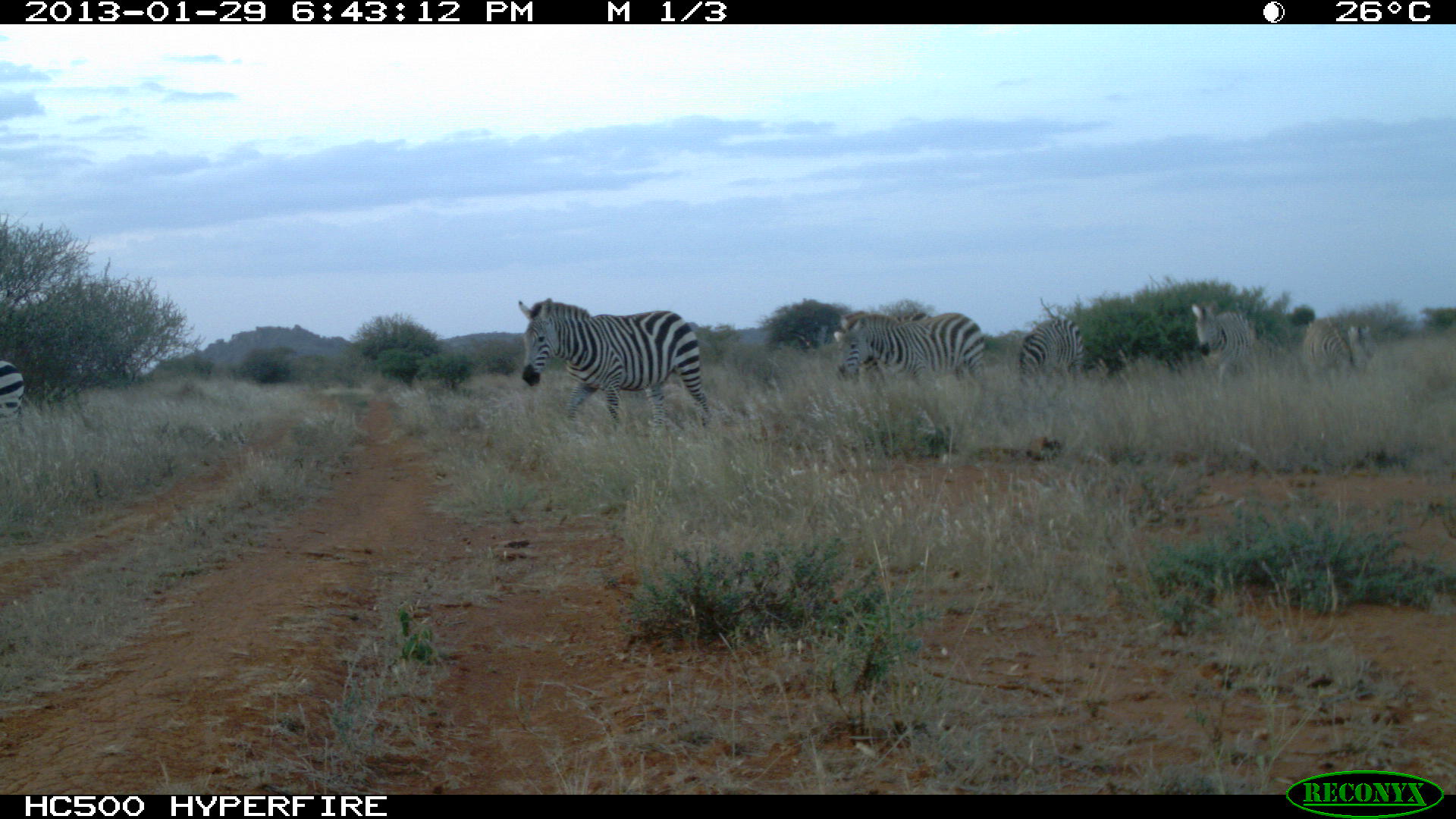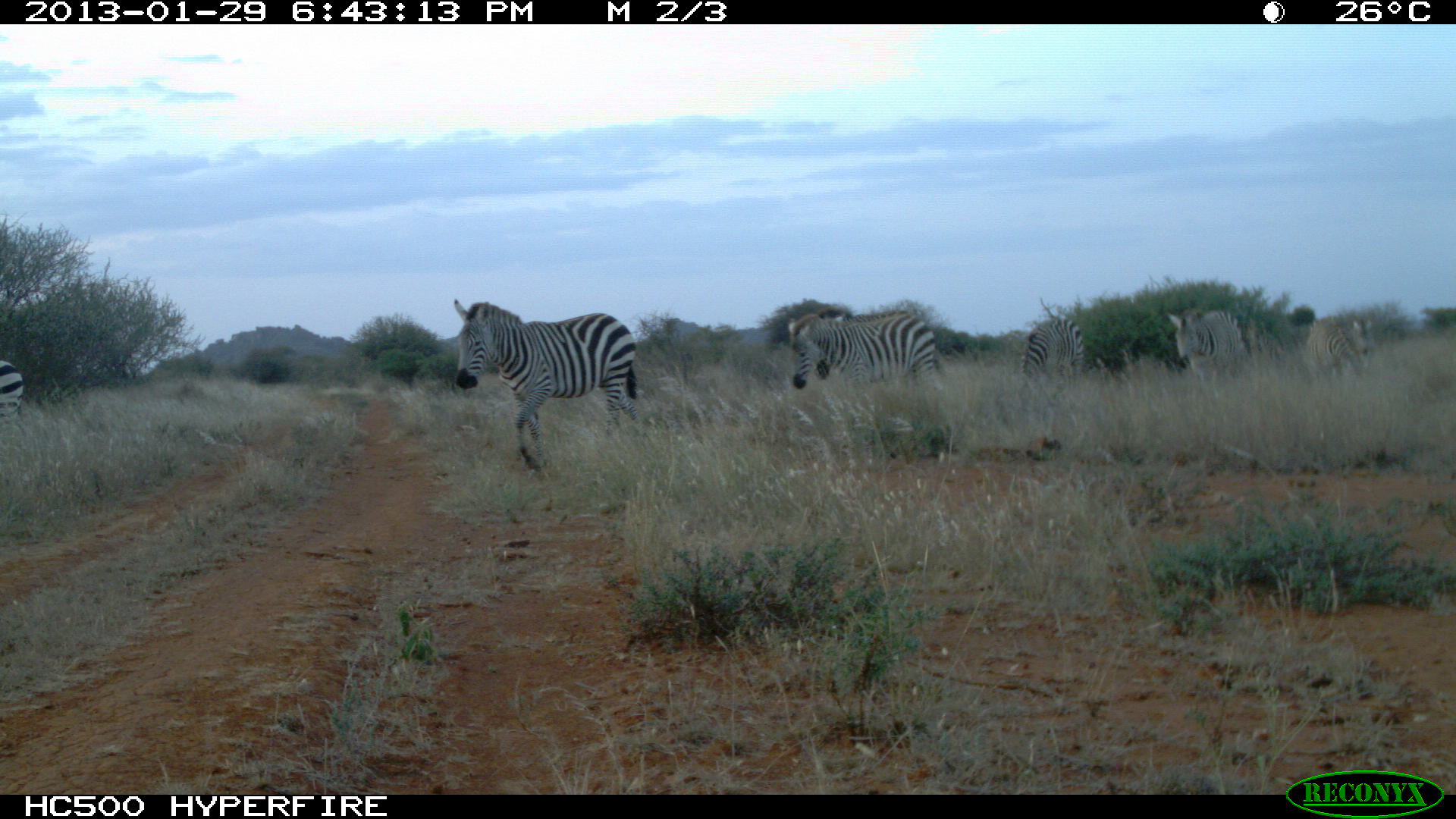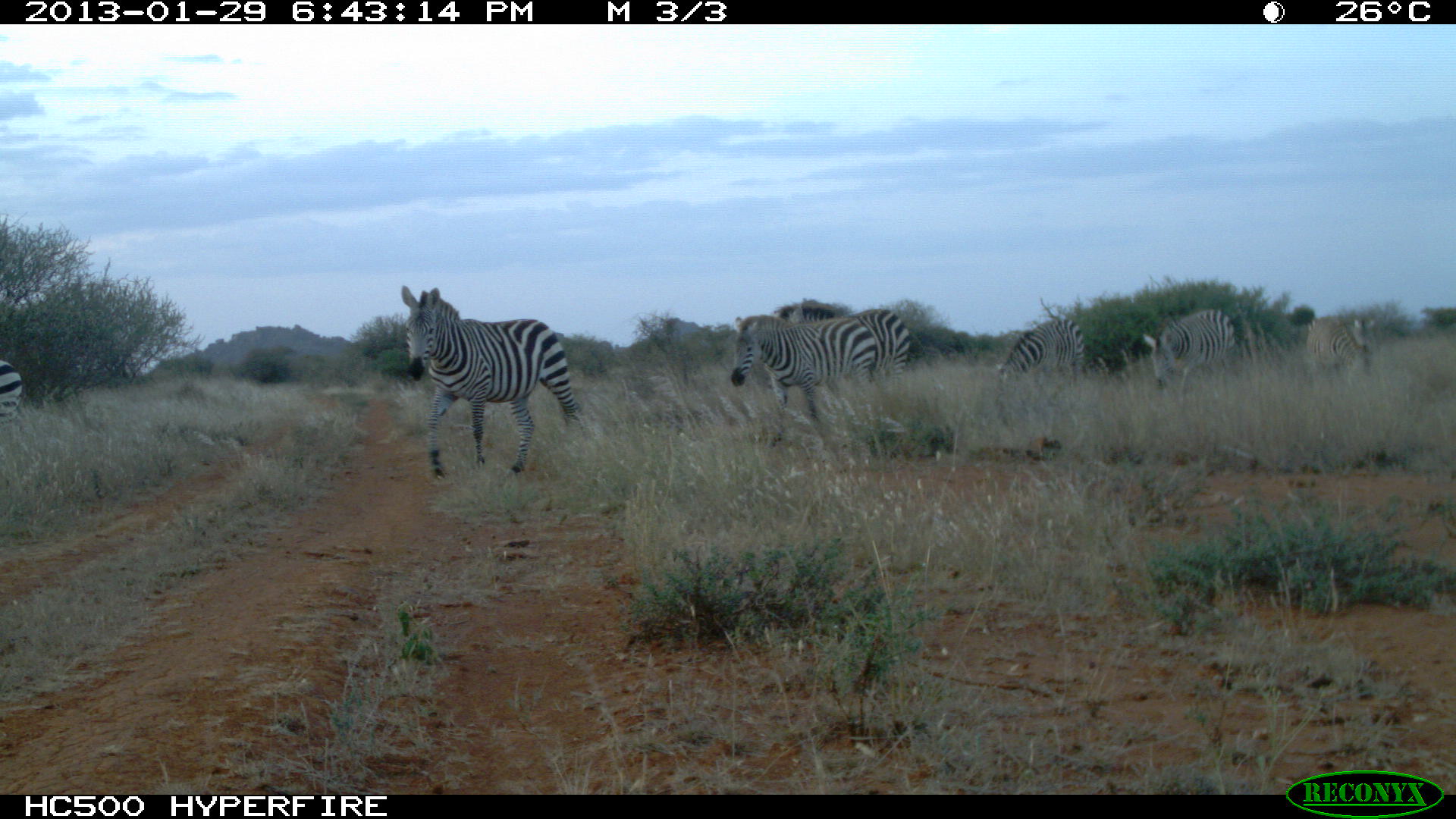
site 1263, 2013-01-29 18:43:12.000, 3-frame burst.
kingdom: Animalia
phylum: Chordata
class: Mammalia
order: Perissodactyla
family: Equidae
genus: Equus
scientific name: Equus quagga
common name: plains zebra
Equus quagga (plains zebra), count 5.